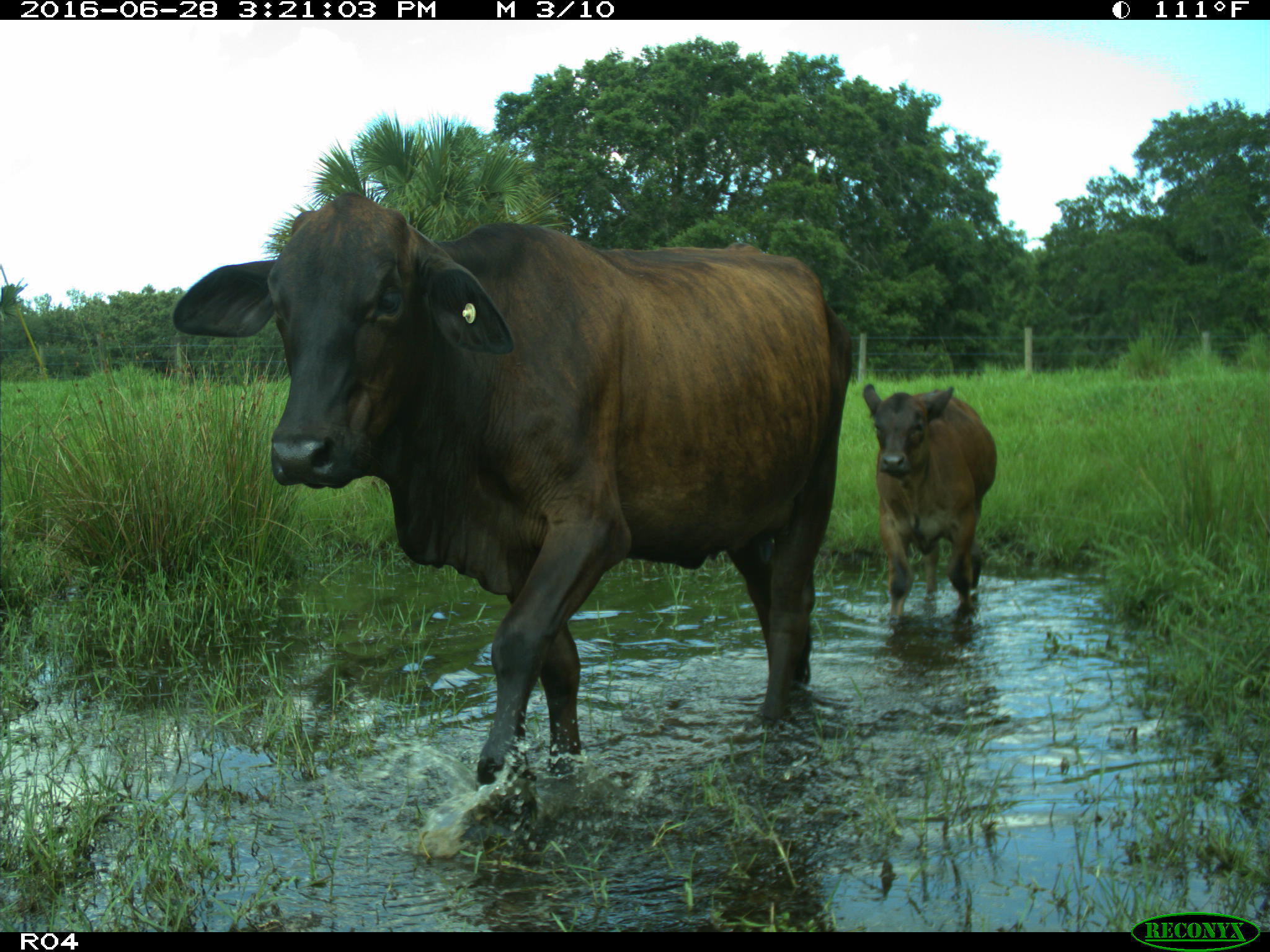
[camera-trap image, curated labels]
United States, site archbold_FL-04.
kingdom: Animalia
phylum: Chordata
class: Mammalia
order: Artiodactyla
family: Bovidae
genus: Bos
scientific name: Bos taurus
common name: domestic cow